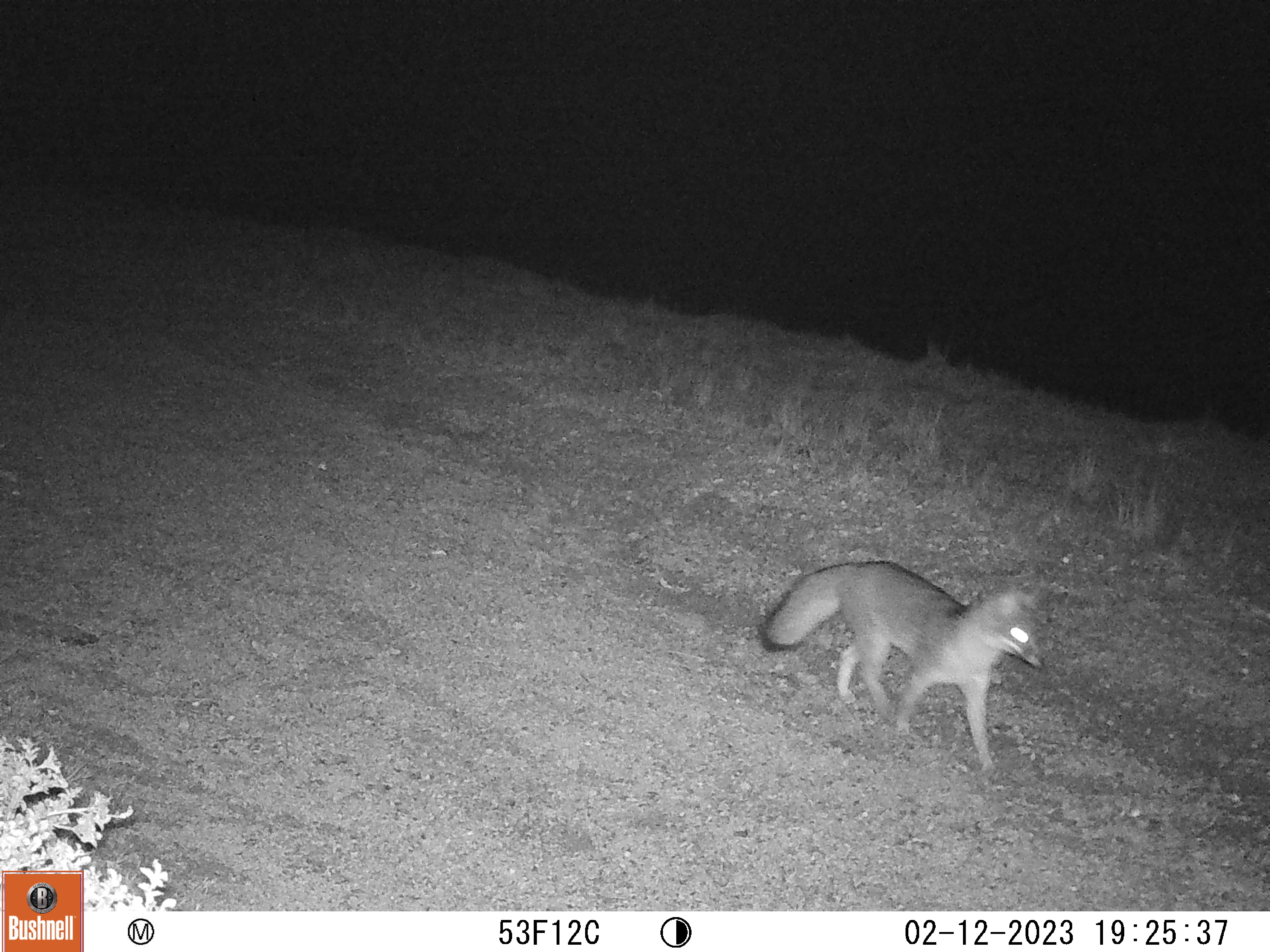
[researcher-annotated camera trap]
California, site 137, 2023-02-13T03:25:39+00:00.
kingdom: Animalia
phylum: Chordata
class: Mammalia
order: Carnivora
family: Canidae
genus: Urocyon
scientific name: Urocyon cinereoargenteus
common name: gray fox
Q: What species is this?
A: Gray fox (Urocyon cinereoargenteus).